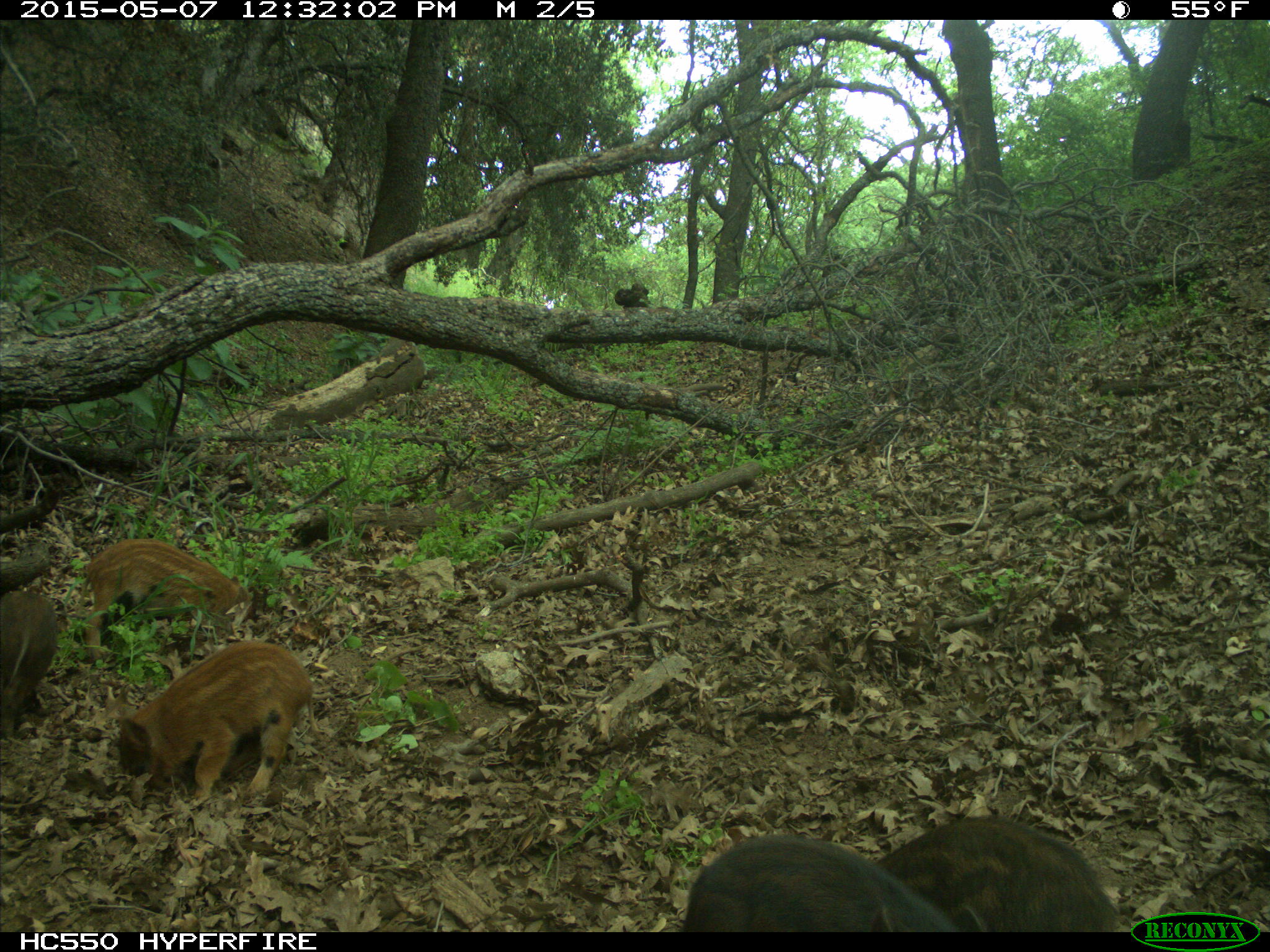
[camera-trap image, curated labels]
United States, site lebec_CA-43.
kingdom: Animalia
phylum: Chordata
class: Mammalia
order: Artiodactyla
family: Suidae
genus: Sus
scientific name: Sus scrofa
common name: wild boar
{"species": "Sus scrofa (wild boar)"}